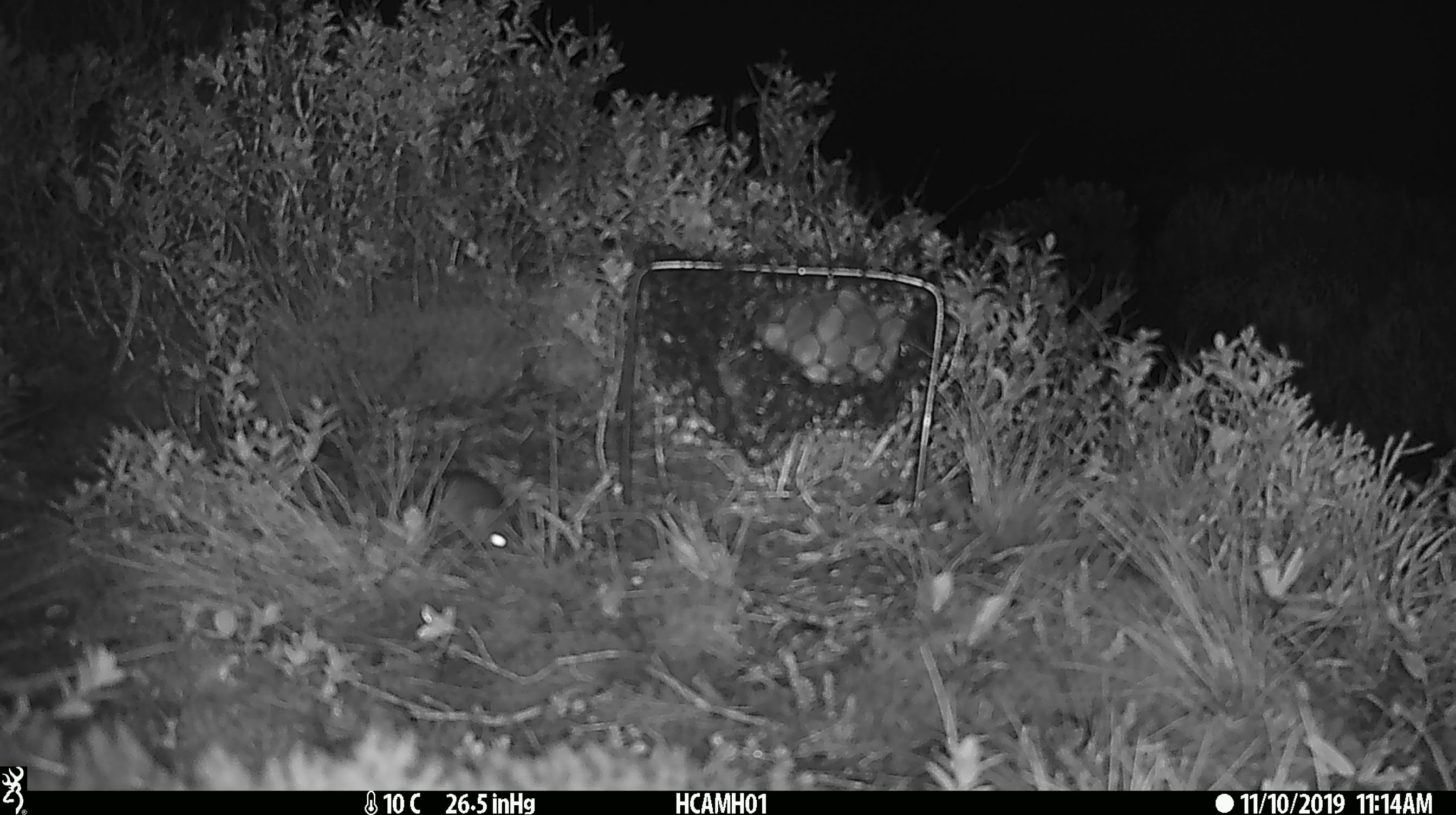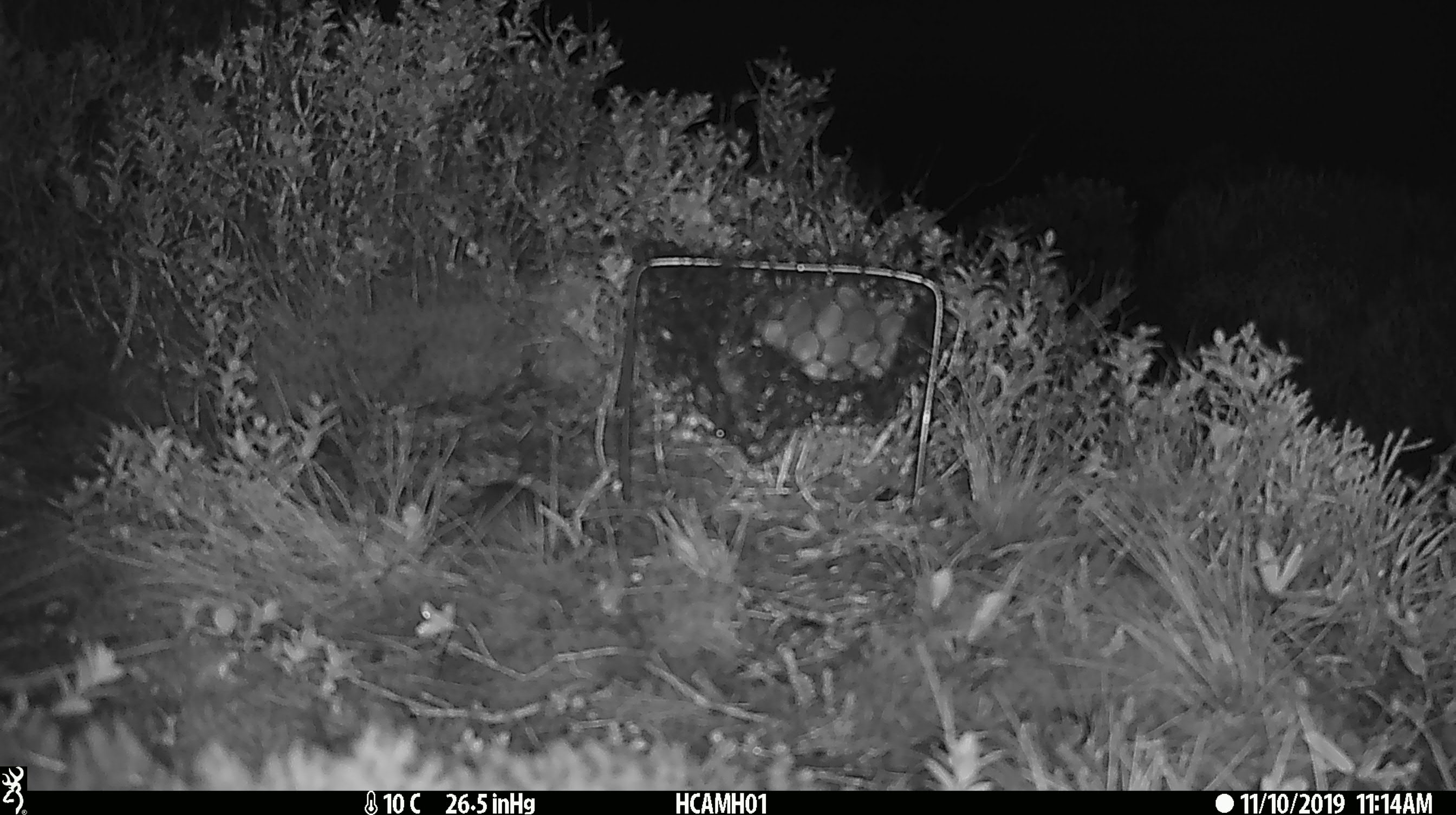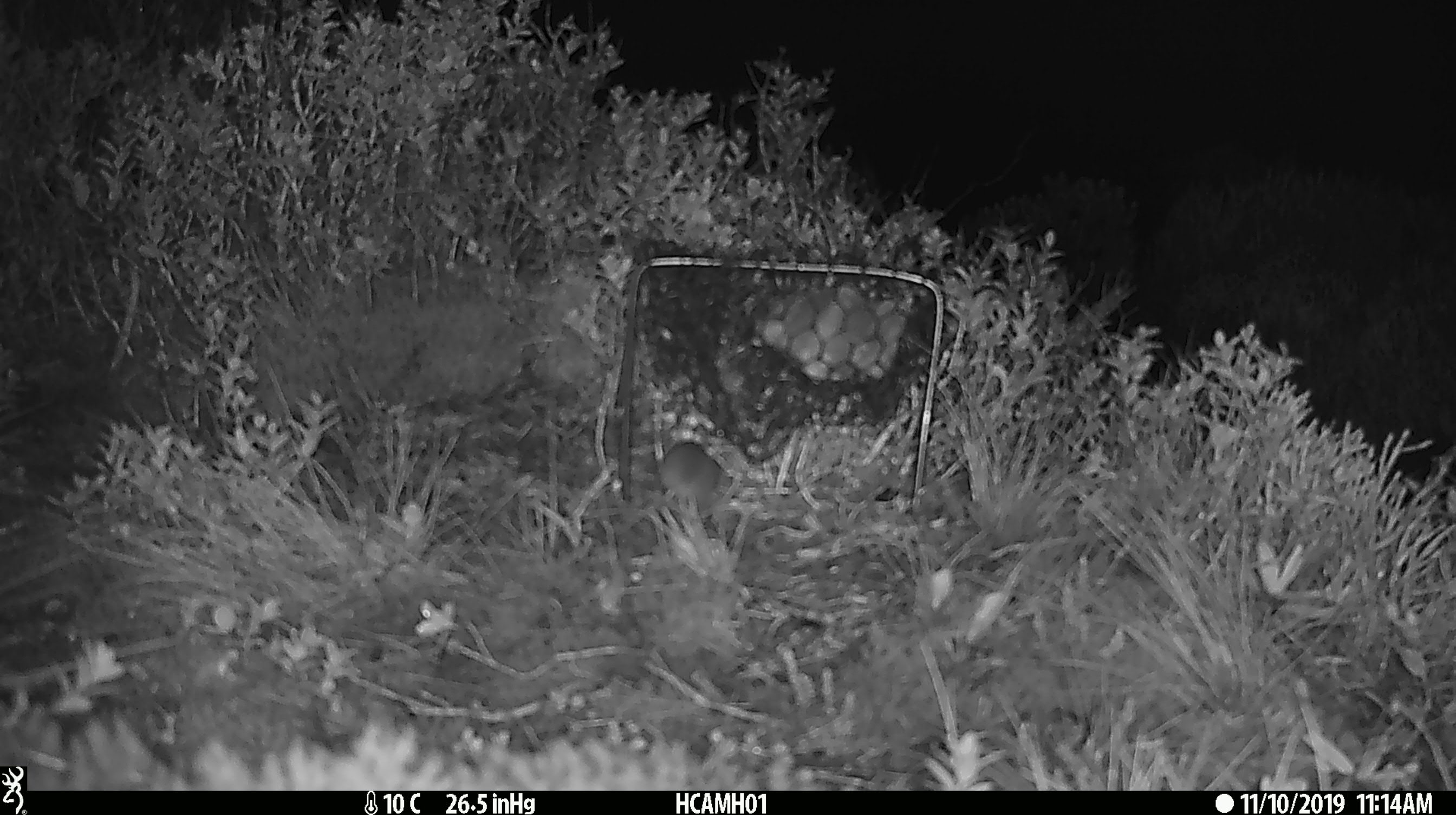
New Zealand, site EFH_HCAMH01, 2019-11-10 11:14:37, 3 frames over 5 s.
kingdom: Animalia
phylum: Chordata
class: Mammalia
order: Rodentia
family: Muridae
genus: Mus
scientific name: Mus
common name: mouse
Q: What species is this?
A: Mouse (Mus).